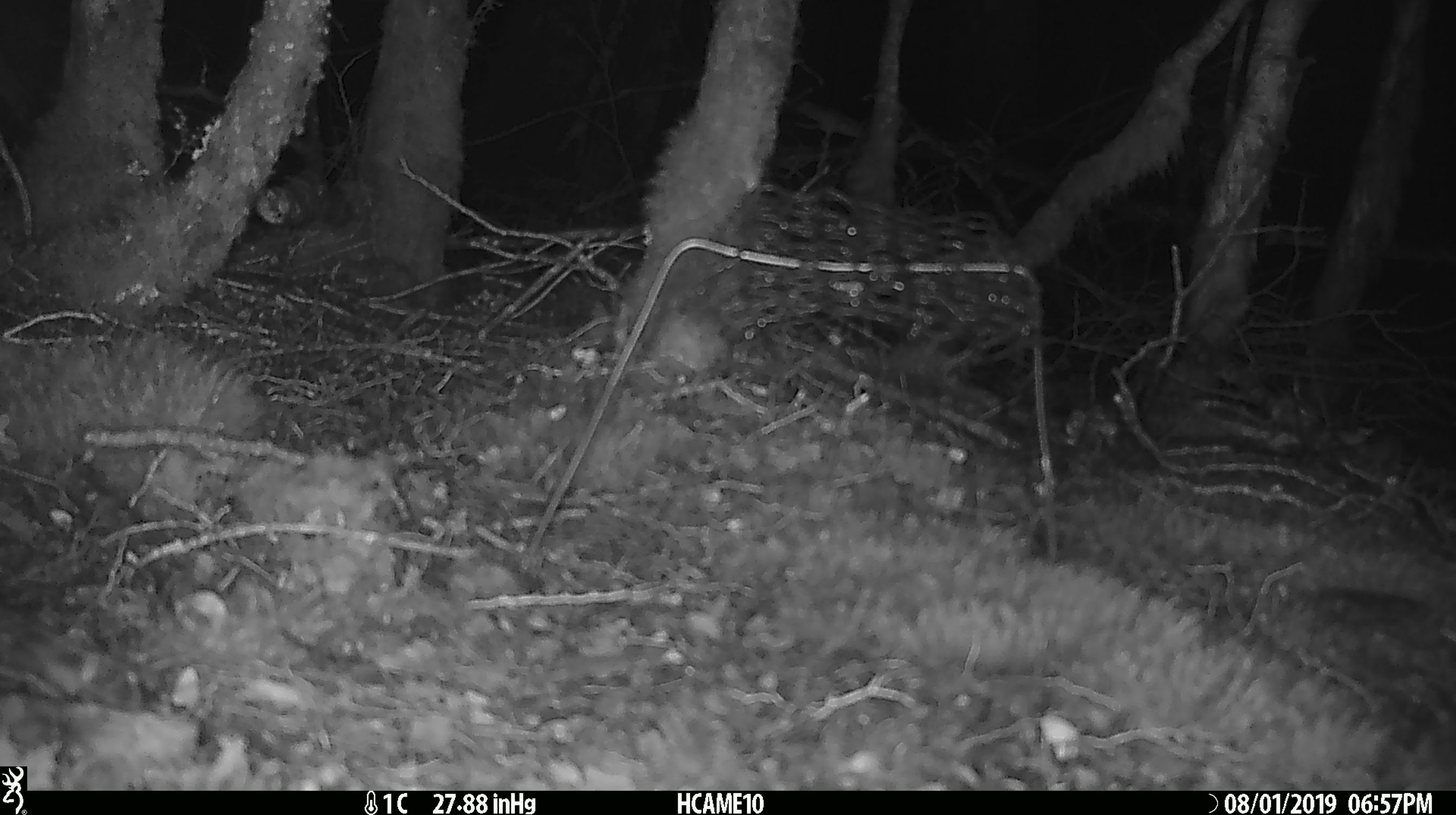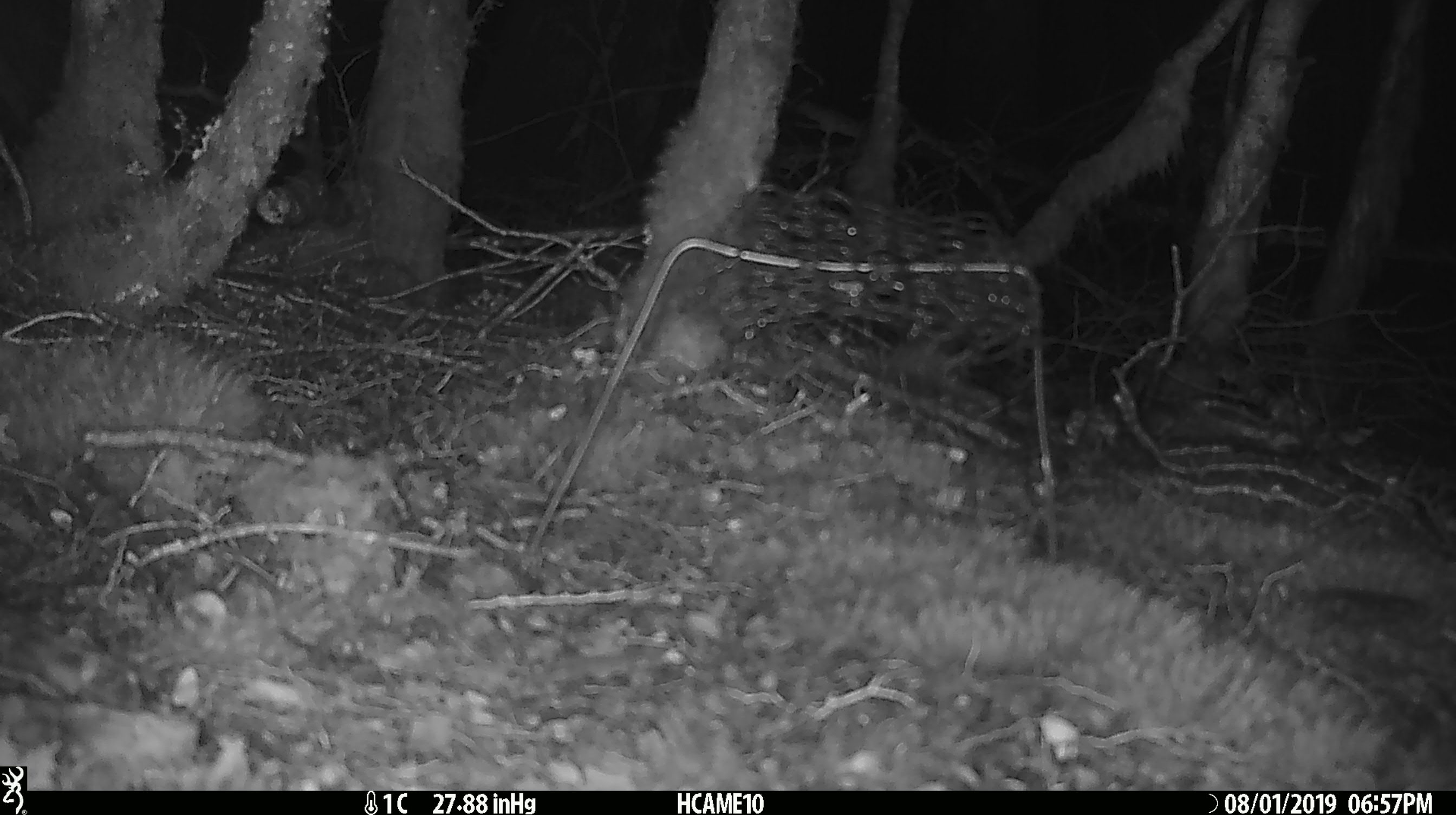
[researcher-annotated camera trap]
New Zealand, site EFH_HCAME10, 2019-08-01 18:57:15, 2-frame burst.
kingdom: Animalia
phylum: Chordata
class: Mammalia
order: Rodentia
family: Muridae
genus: Mus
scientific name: Mus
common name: mouse